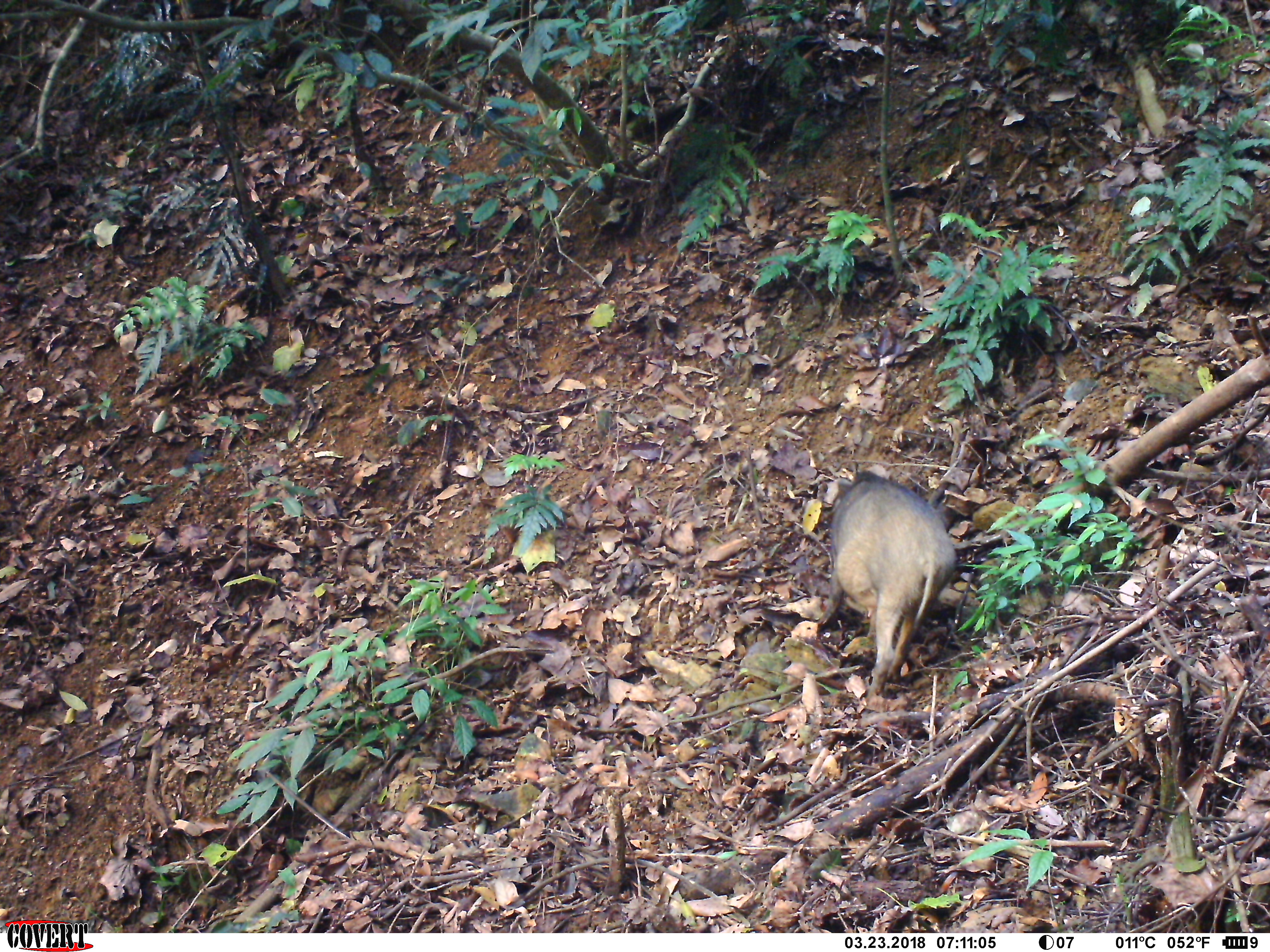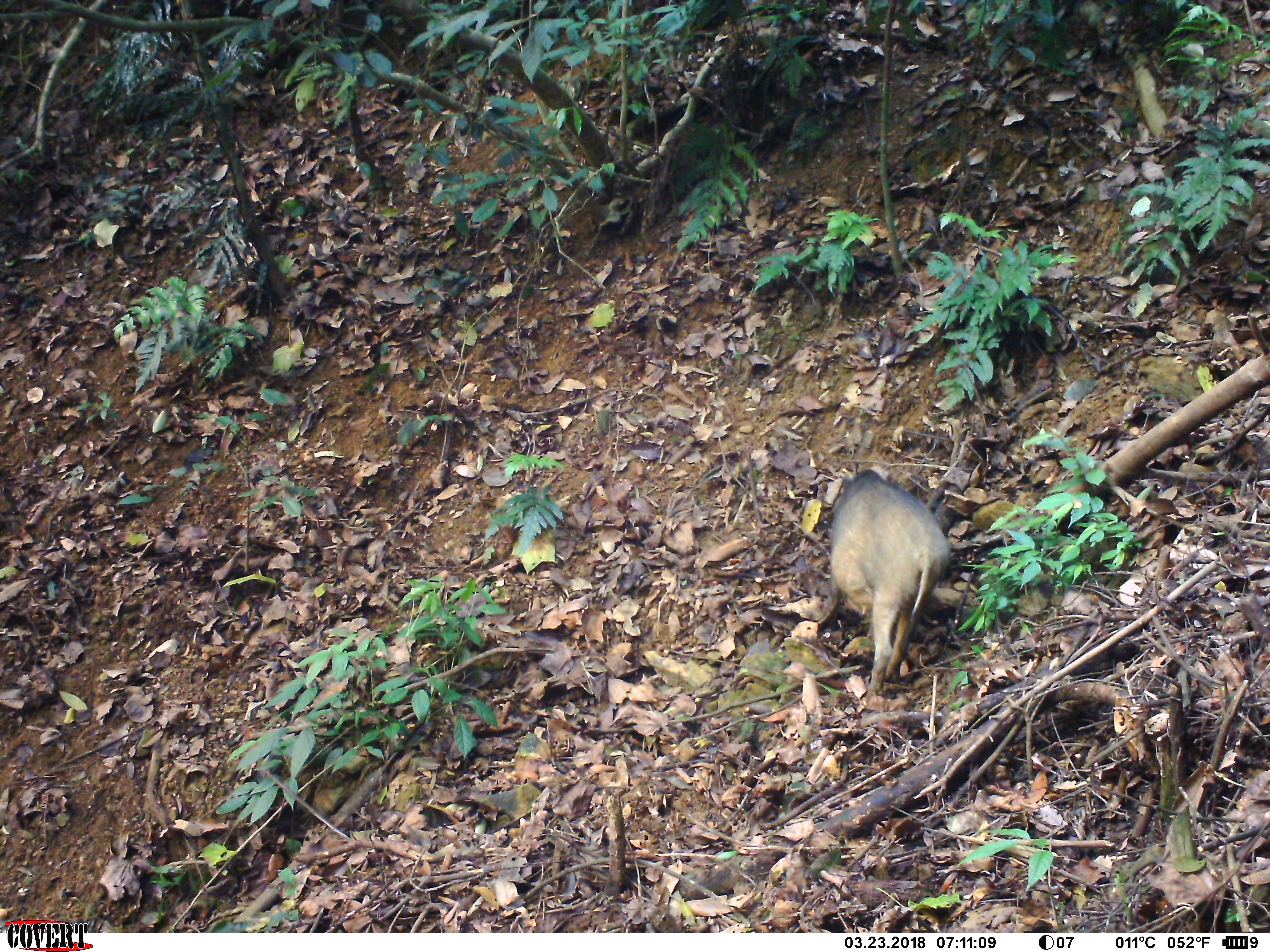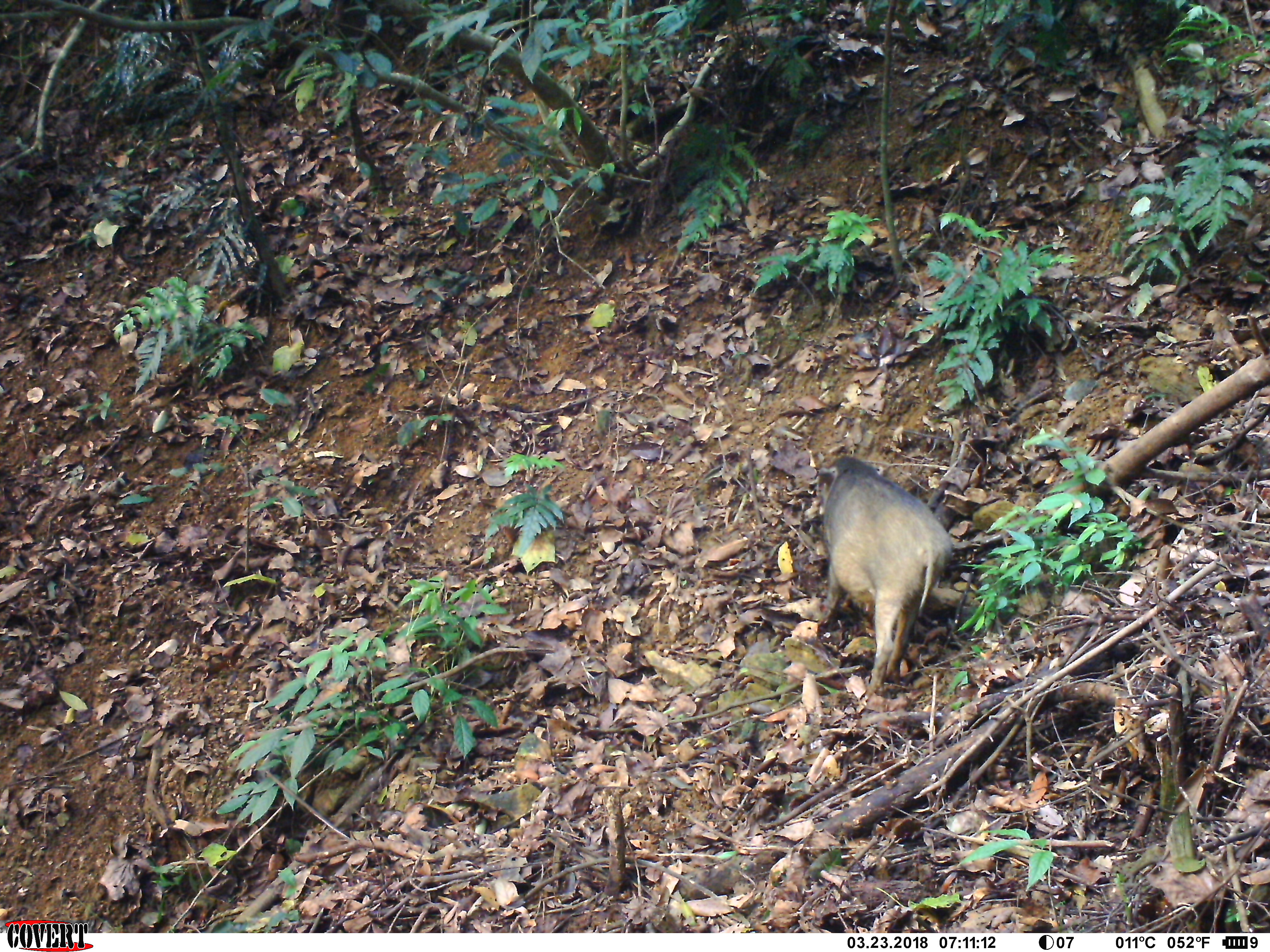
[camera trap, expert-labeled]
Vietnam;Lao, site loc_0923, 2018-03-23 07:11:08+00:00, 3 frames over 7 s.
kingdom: Animalia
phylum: Chordata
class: Mammalia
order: Artiodactyla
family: Suidae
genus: Sus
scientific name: Sus scrofa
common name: eurasian wild pig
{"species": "eurasian wild pig (Sus scrofa)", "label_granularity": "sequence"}